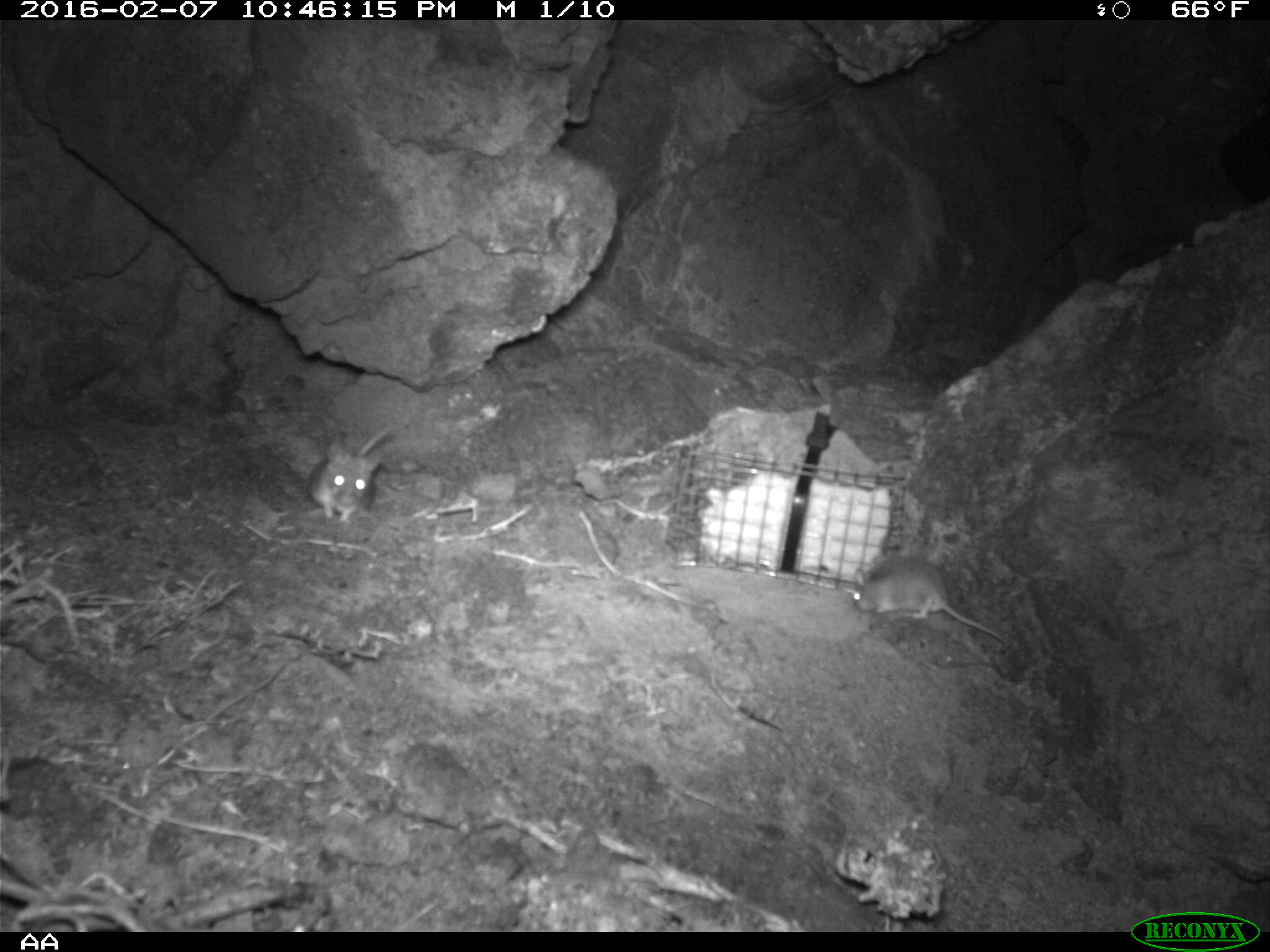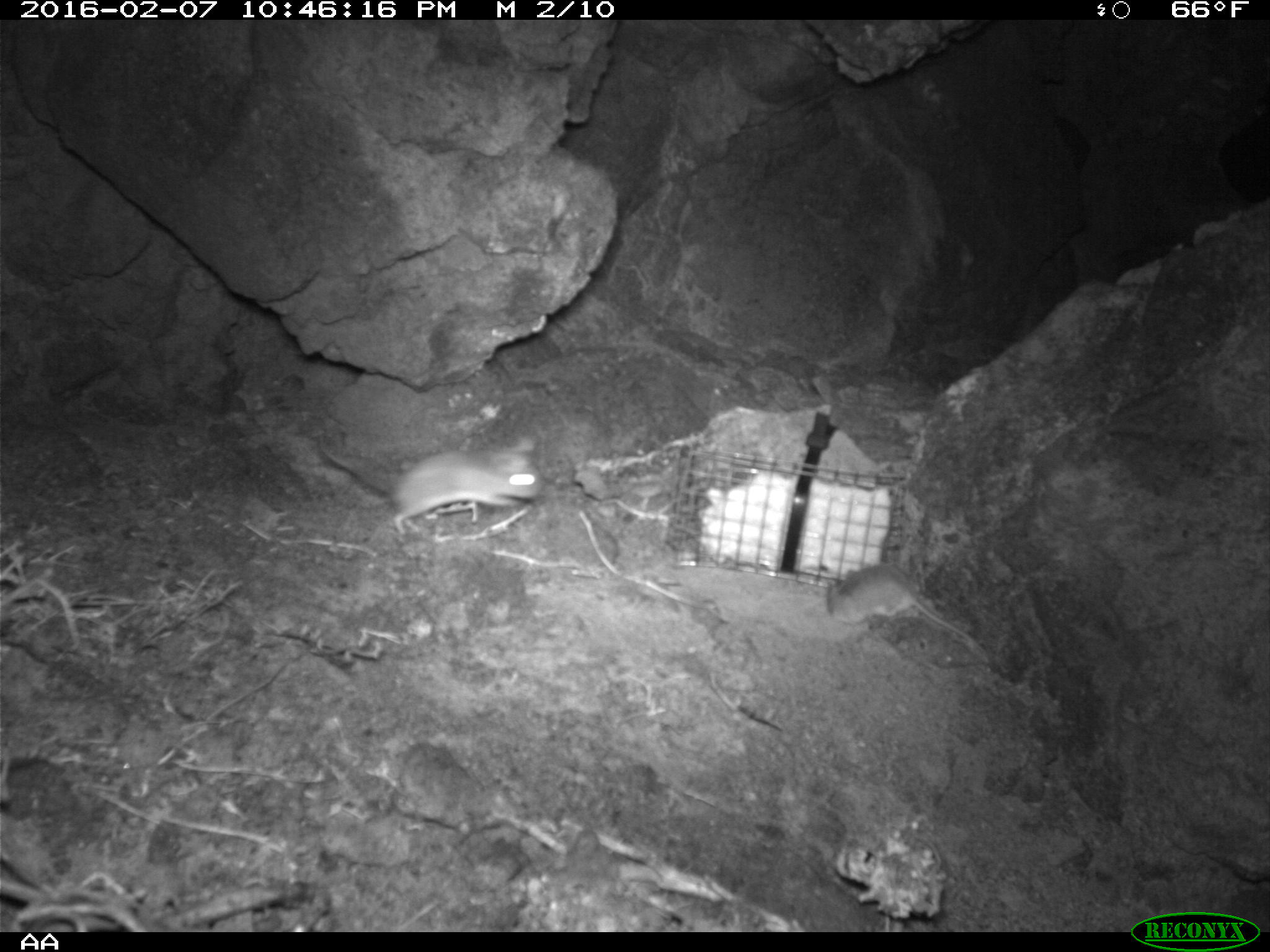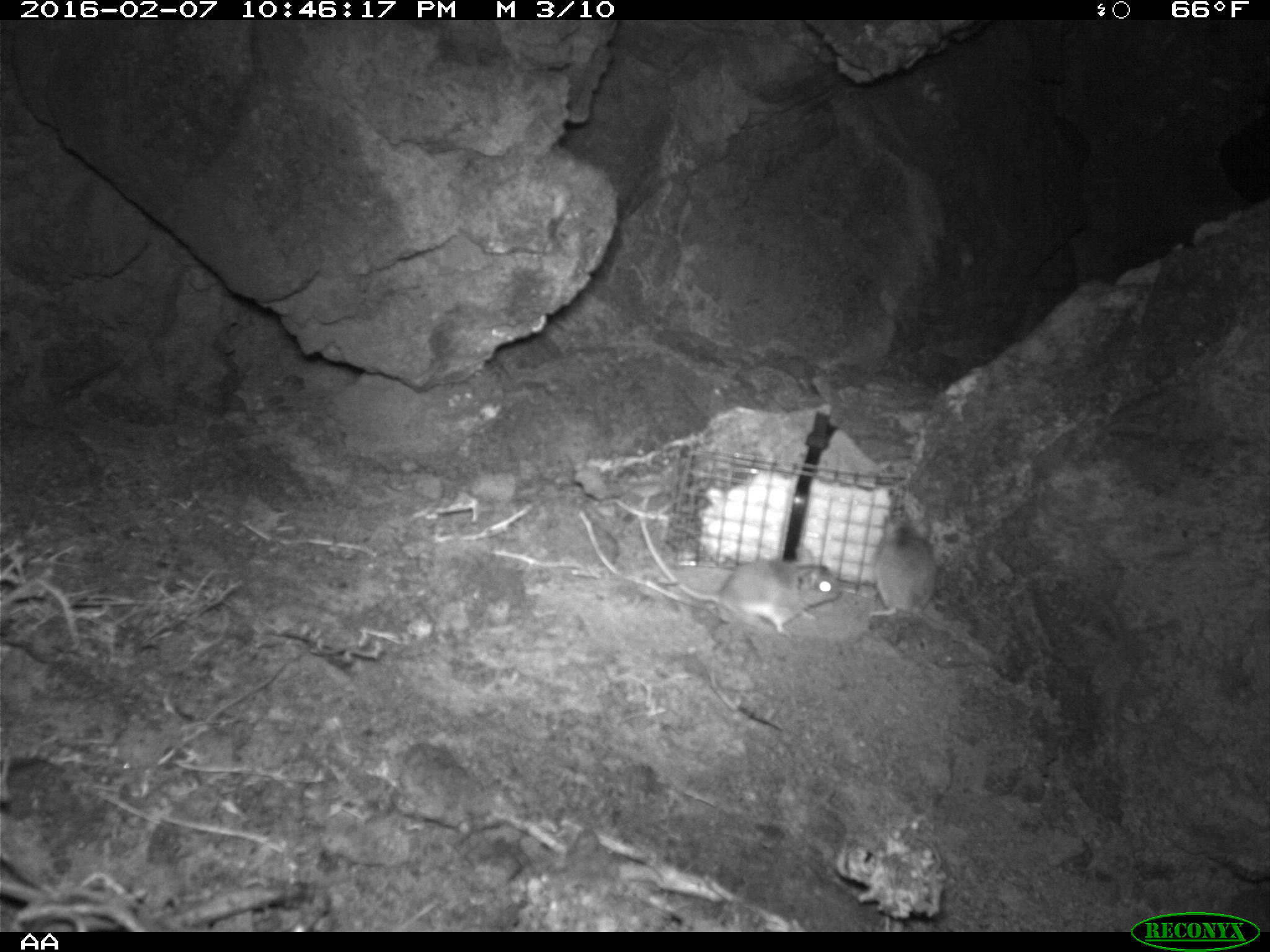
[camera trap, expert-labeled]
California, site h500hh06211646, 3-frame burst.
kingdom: Animalia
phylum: Chordata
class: Mammalia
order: Rodentia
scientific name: Rodentia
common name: rodent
Rodent (Rodentia).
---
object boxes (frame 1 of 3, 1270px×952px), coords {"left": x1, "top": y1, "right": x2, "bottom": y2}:
rodent: {"left": 851, "top": 559, "right": 1012, "bottom": 645}; {"left": 304, "top": 426, "right": 391, "bottom": 527}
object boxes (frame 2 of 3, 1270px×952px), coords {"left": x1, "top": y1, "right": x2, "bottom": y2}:
rodent: {"left": 318, "top": 437, "right": 544, "bottom": 535}; {"left": 825, "top": 563, "right": 984, "bottom": 650}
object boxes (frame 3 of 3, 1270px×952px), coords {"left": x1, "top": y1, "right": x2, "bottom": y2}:
rodent: {"left": 637, "top": 520, "right": 841, "bottom": 631}; {"left": 863, "top": 508, "right": 992, "bottom": 654}